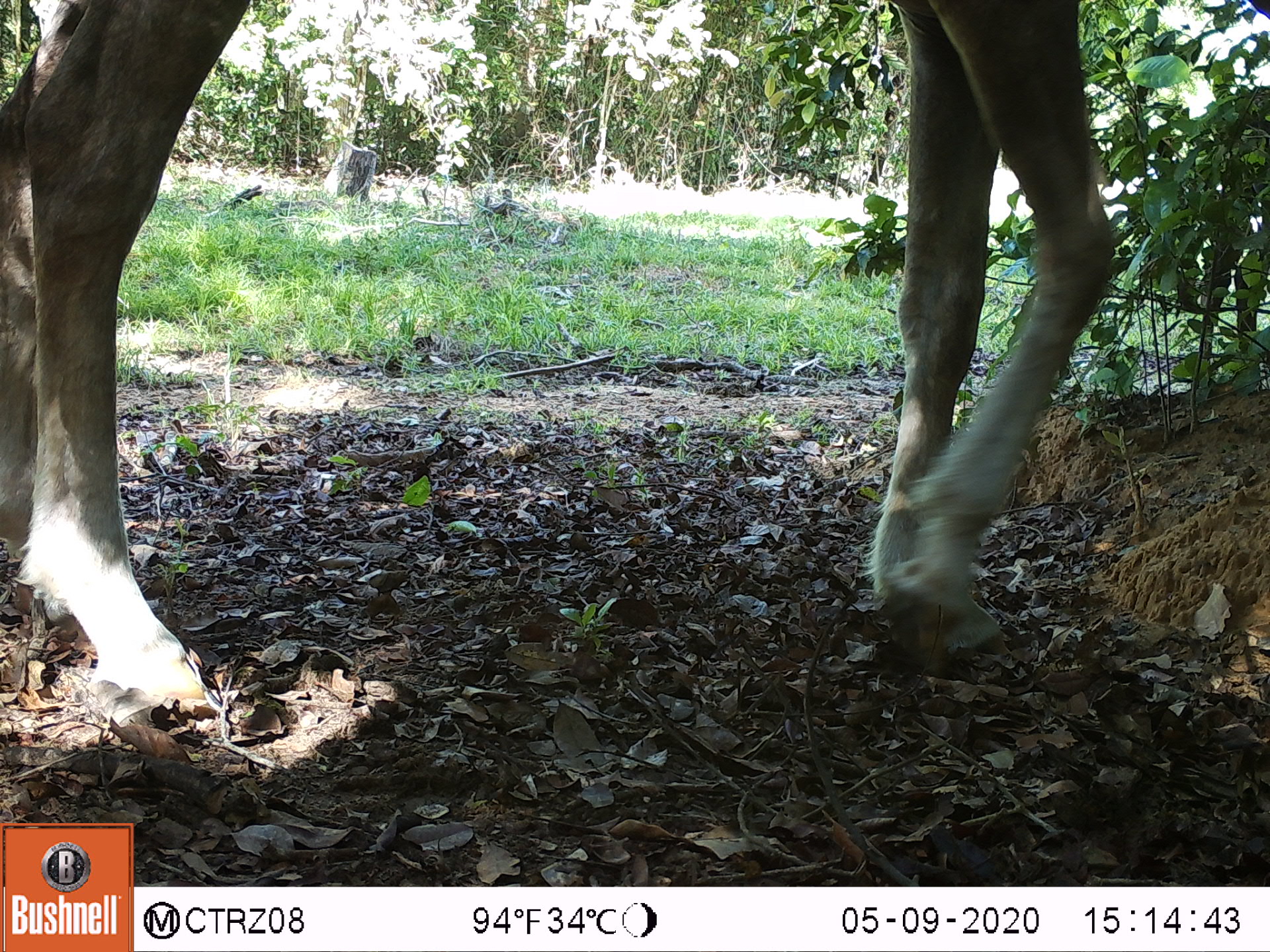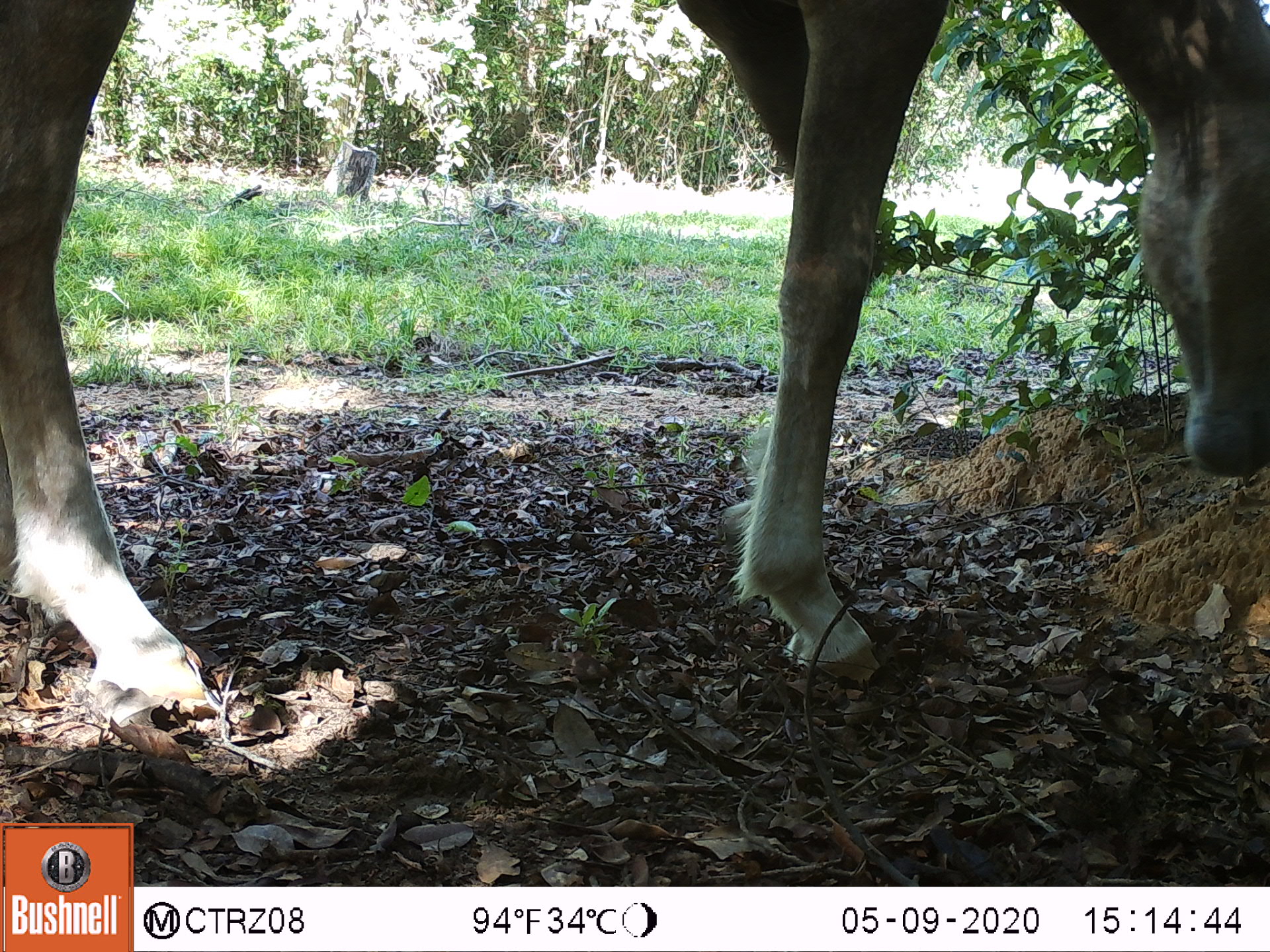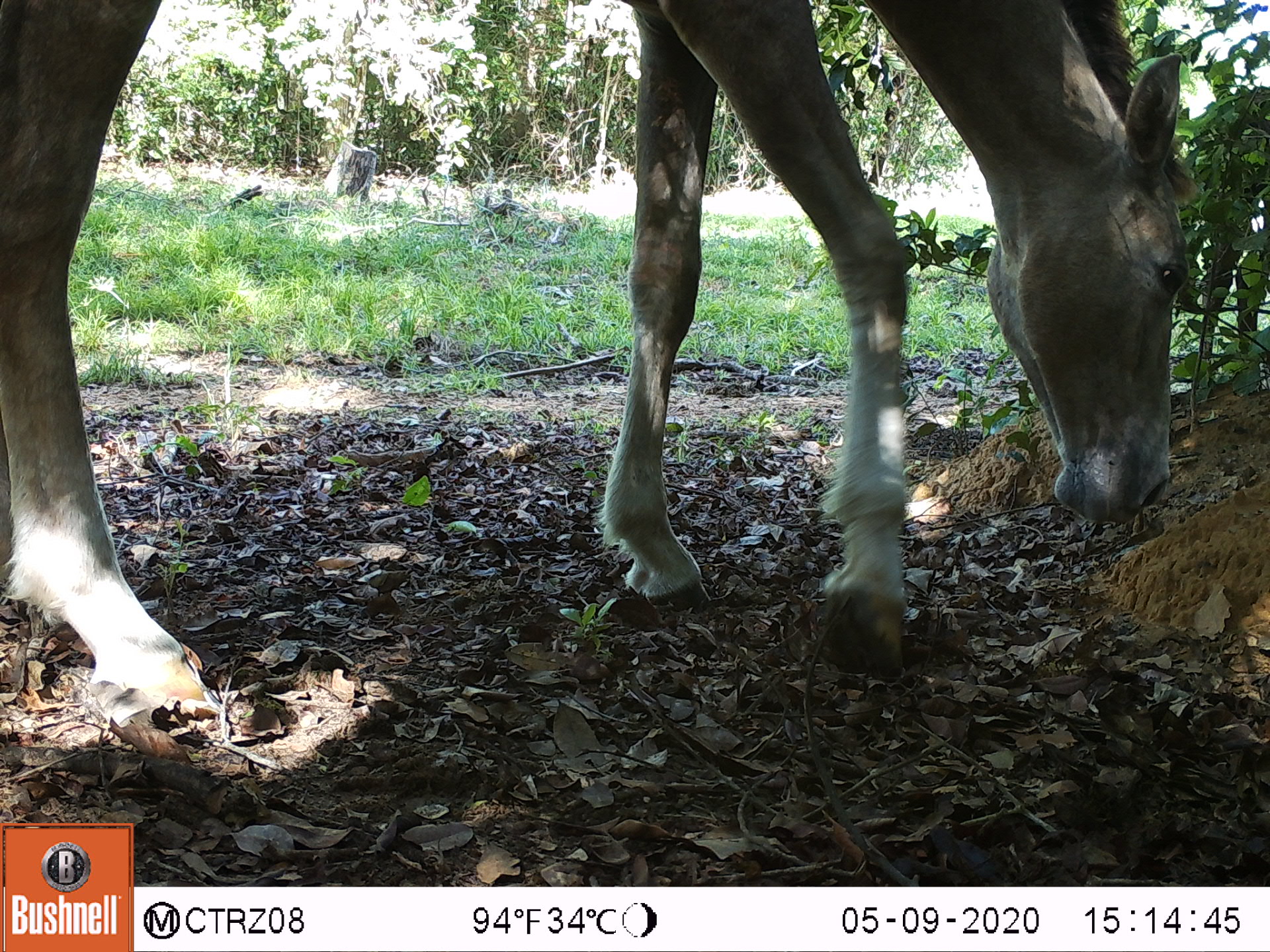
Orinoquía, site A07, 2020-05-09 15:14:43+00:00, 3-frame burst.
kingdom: Animalia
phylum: Chordata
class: Mammalia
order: Perissodactyla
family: Equidae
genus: Equus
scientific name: Equus caballus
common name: domestic horse